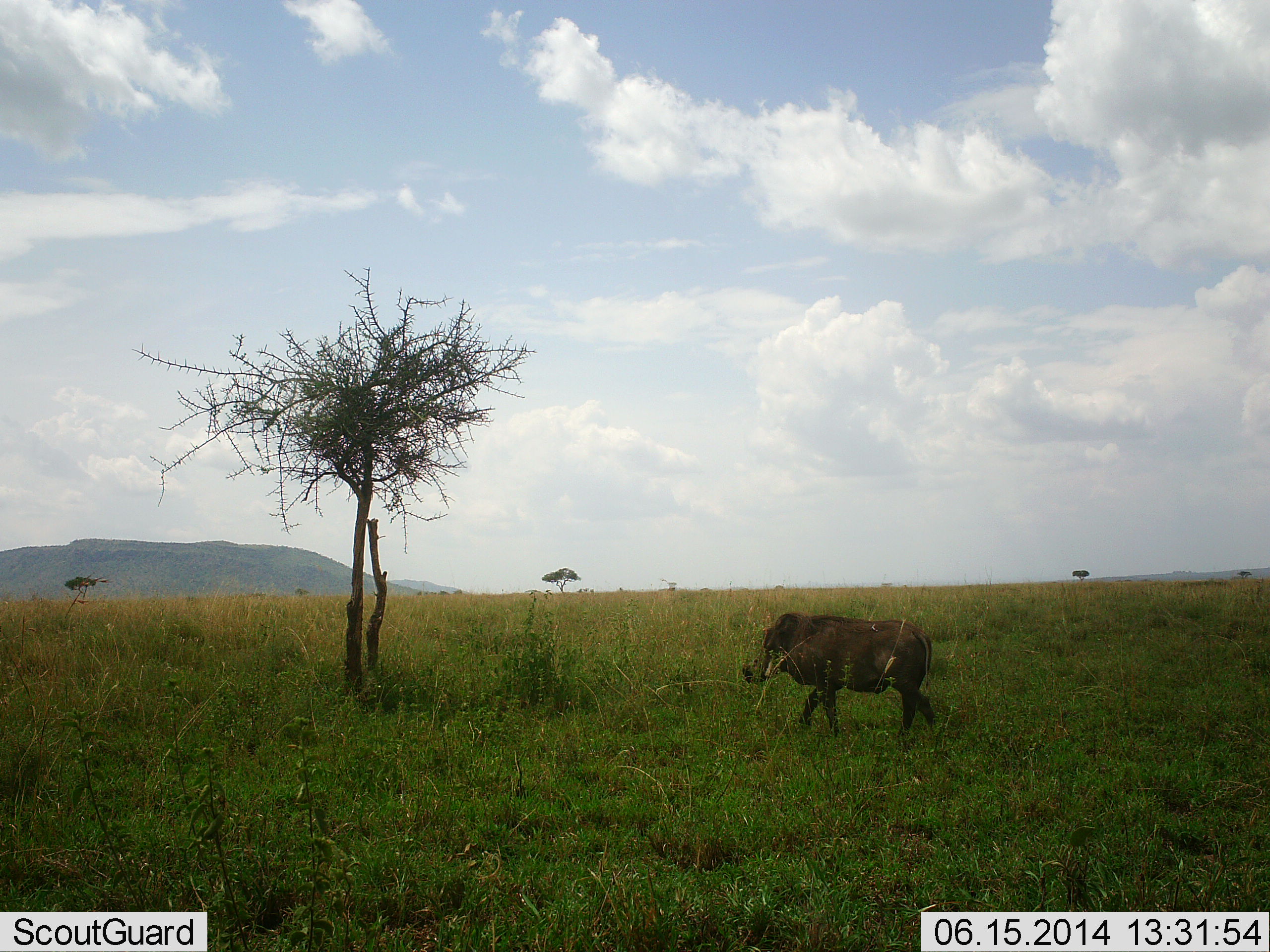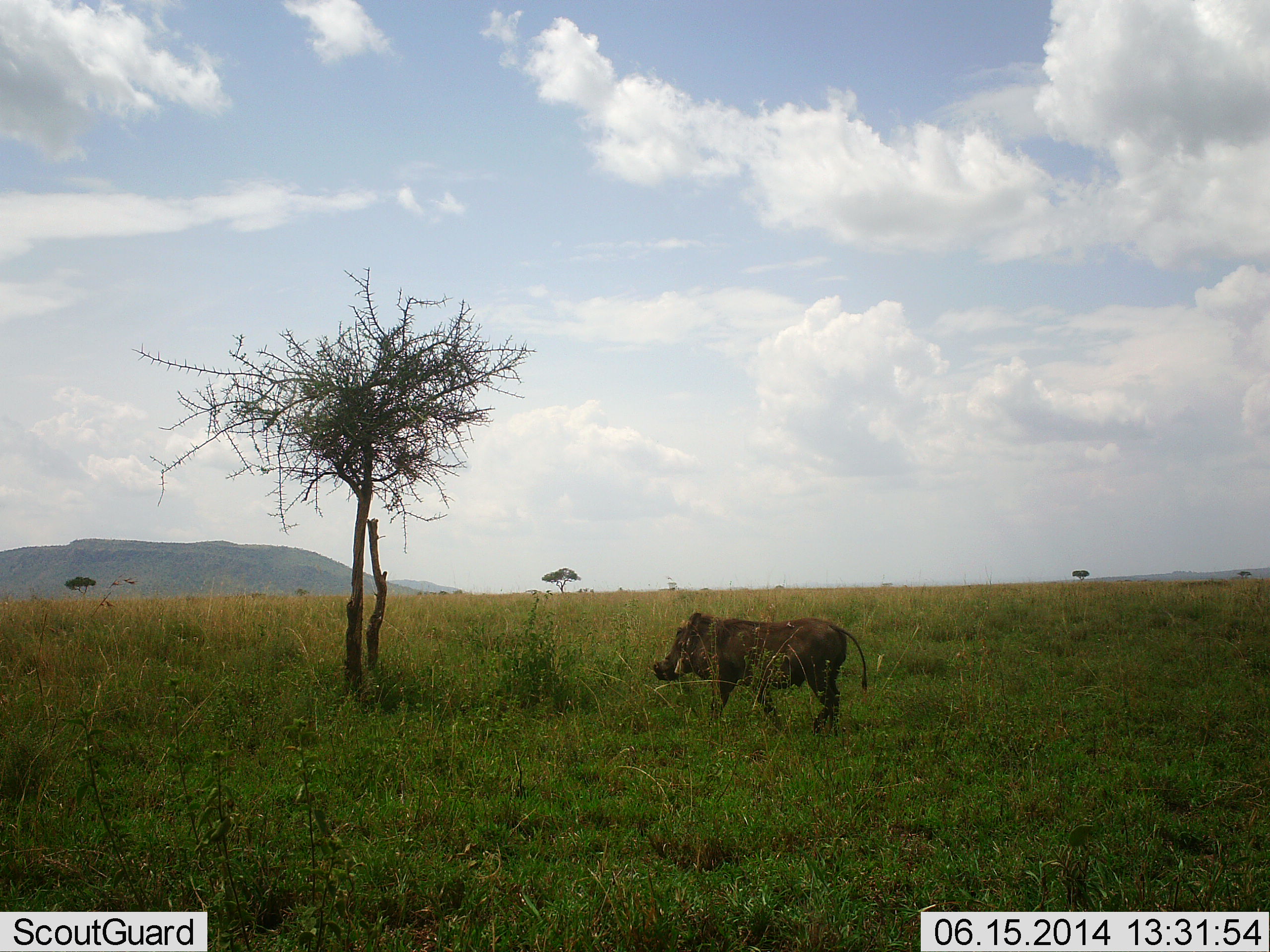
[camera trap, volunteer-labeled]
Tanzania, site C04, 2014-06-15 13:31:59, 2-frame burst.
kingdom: Animalia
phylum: Chordata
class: Mammalia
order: Artiodactyla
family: Suidae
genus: Phacochoerus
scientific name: Phacochoerus africanus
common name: warthog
Warthog (Phacochoerus africanus), count 1. Behavior (volunteer vote fractions): standing 0%, resting 0%, moving 100%, interacting 0%. Young present (vote fraction): 0%. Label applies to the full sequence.